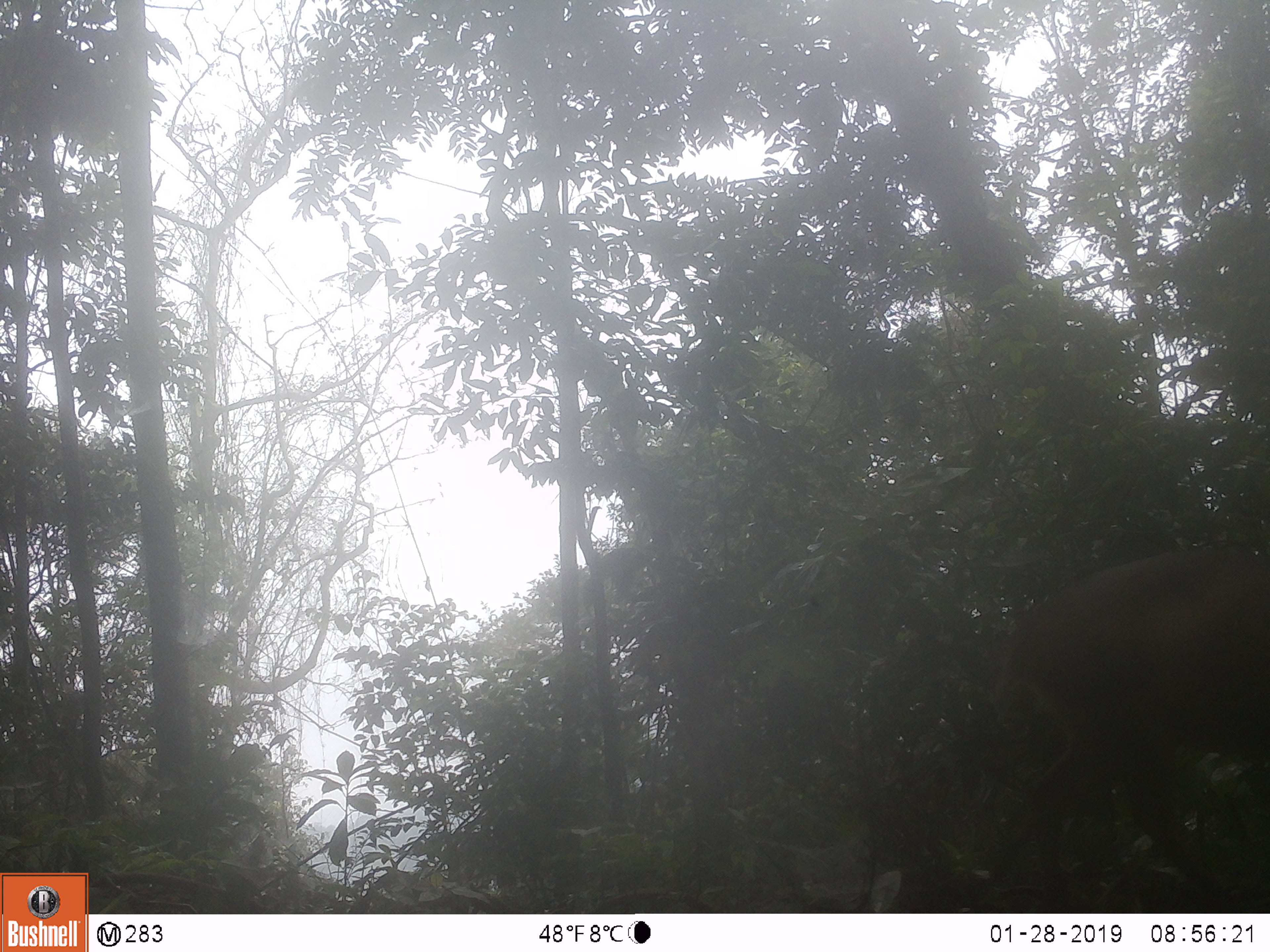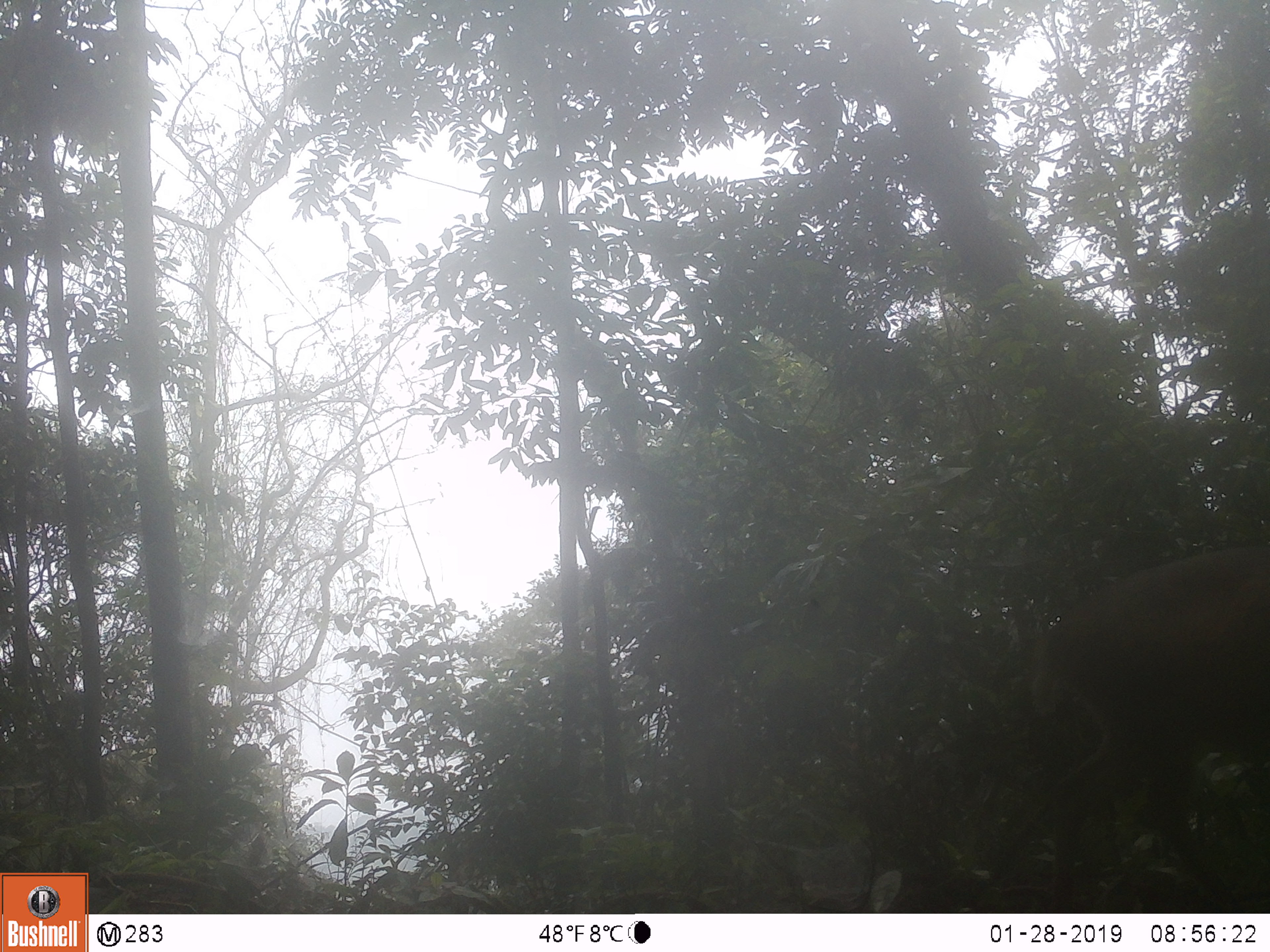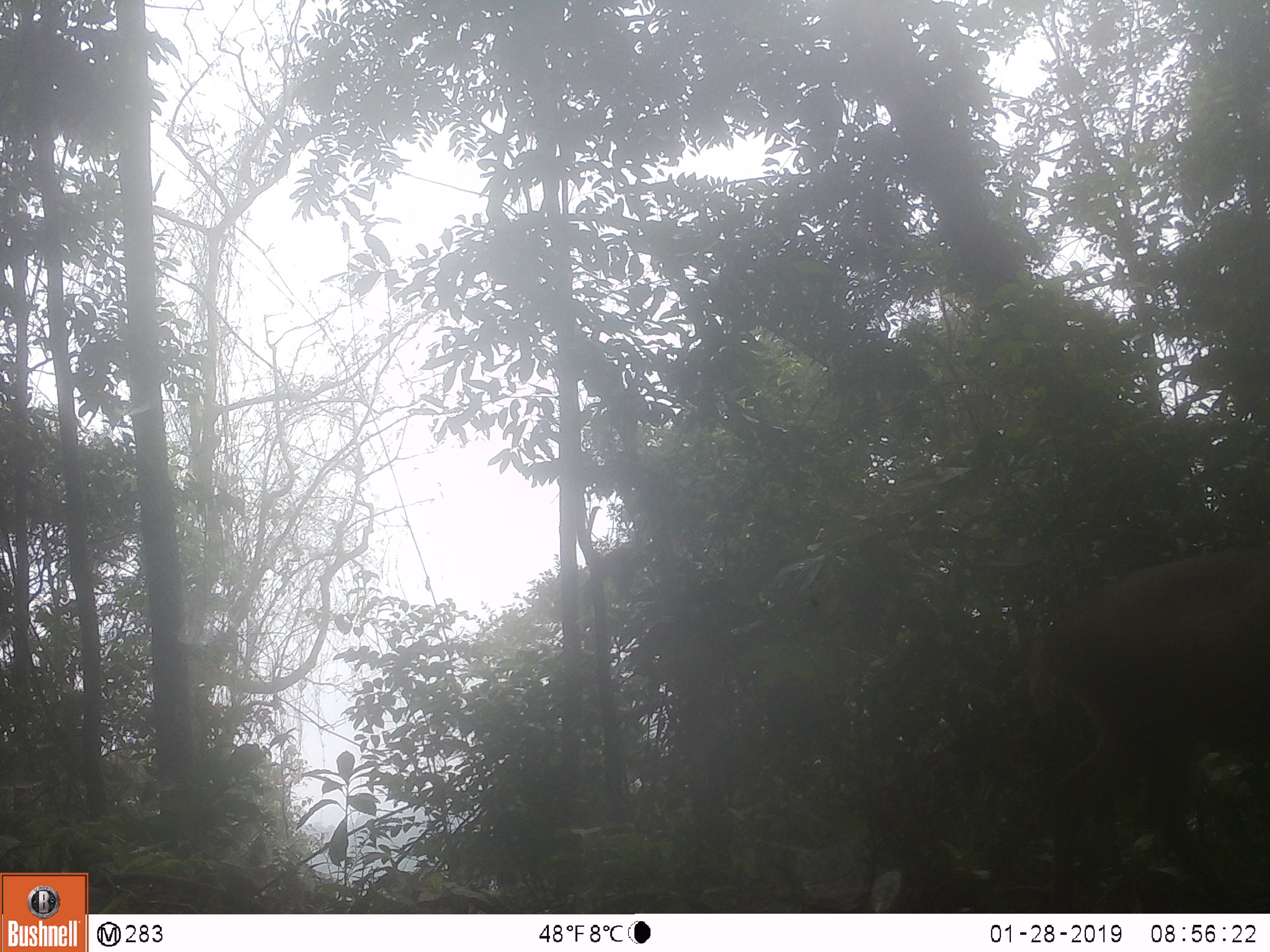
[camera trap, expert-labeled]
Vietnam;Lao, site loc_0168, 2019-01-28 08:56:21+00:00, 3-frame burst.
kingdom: Animalia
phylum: Chordata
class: Mammalia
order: Artiodactyla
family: Cervidae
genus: Muntiacus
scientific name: Muntiacus vuquangensis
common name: large-antlered muntjac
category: large antlered muntjac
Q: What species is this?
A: Large antlered muntjac (large-antlered muntjac) (Muntiacus vuquangensis).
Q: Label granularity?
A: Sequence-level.